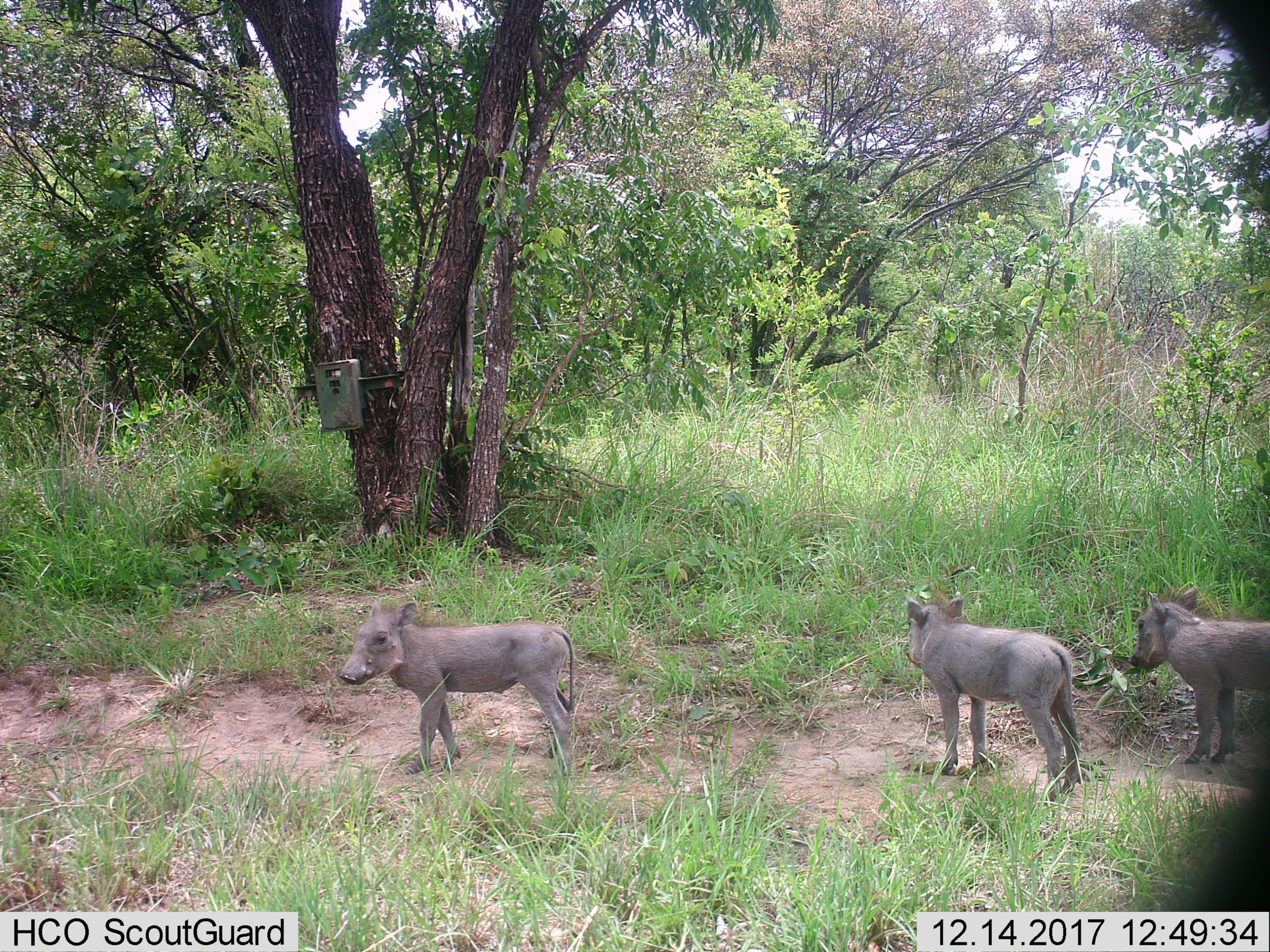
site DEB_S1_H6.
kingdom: Animalia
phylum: Chordata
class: Mammalia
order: Artiodactyla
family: Suidae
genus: Phacochoerus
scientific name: Phacochoerus africanus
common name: warthog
Warthog (Phacochoerus africanus), count 3. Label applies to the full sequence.